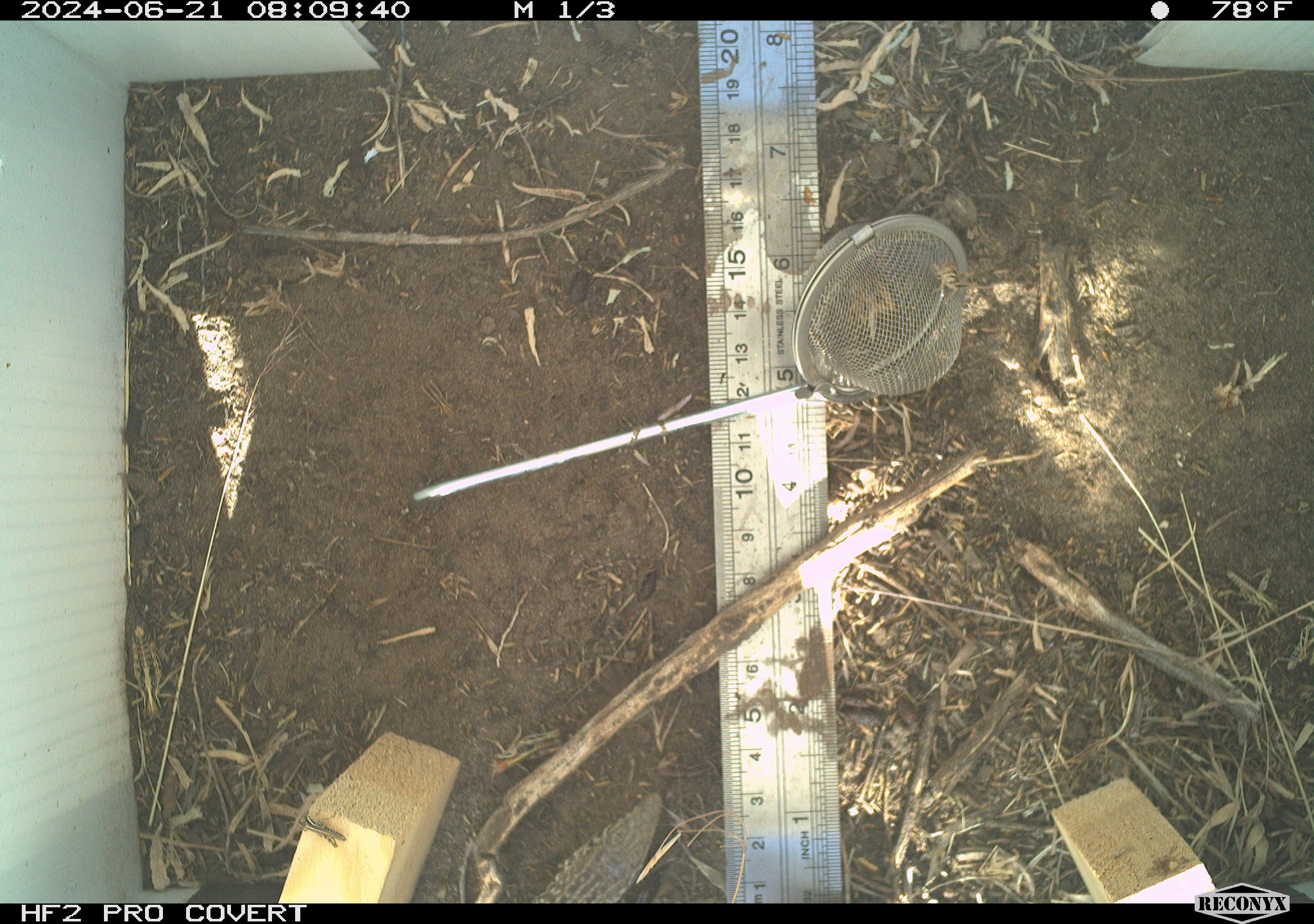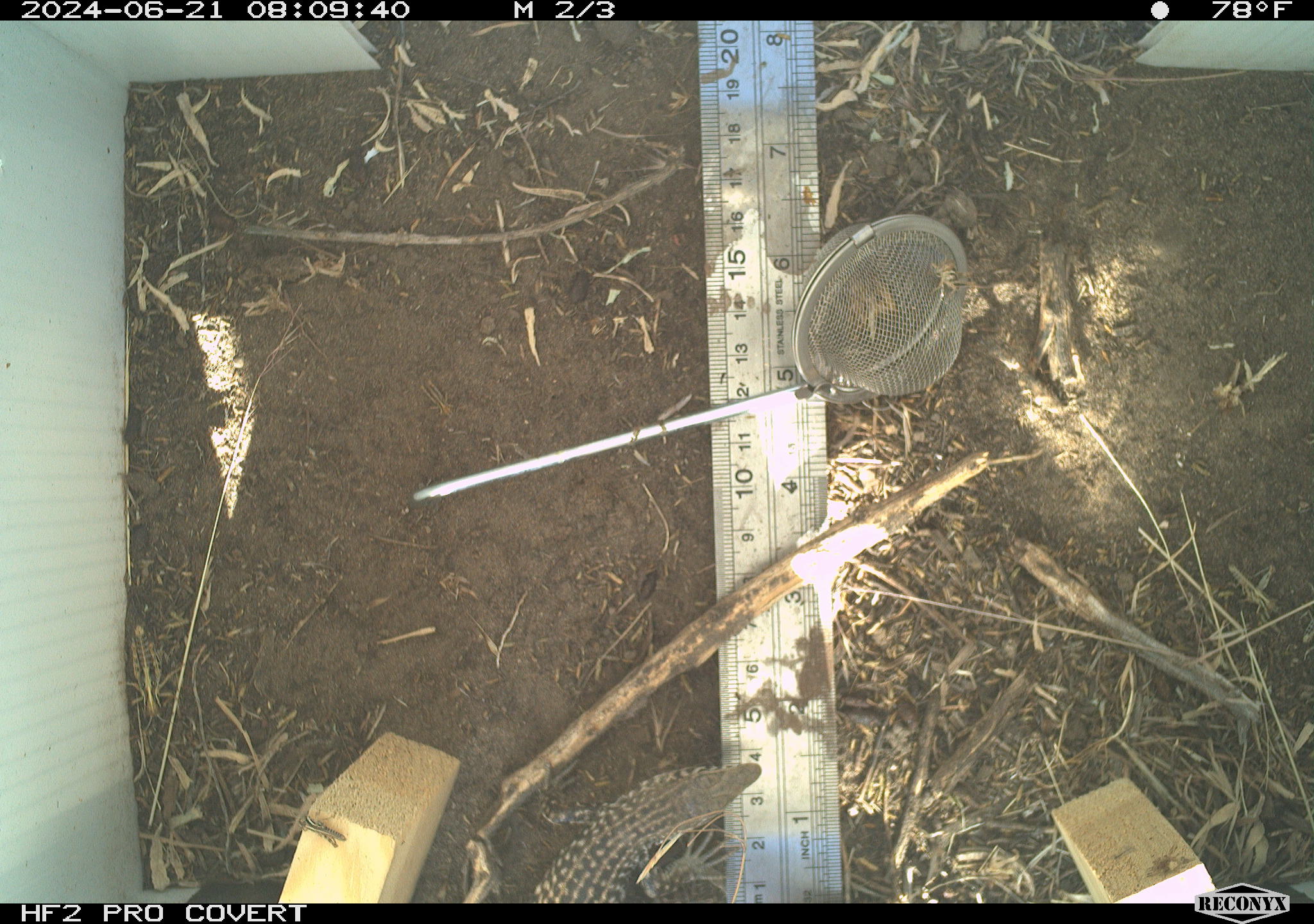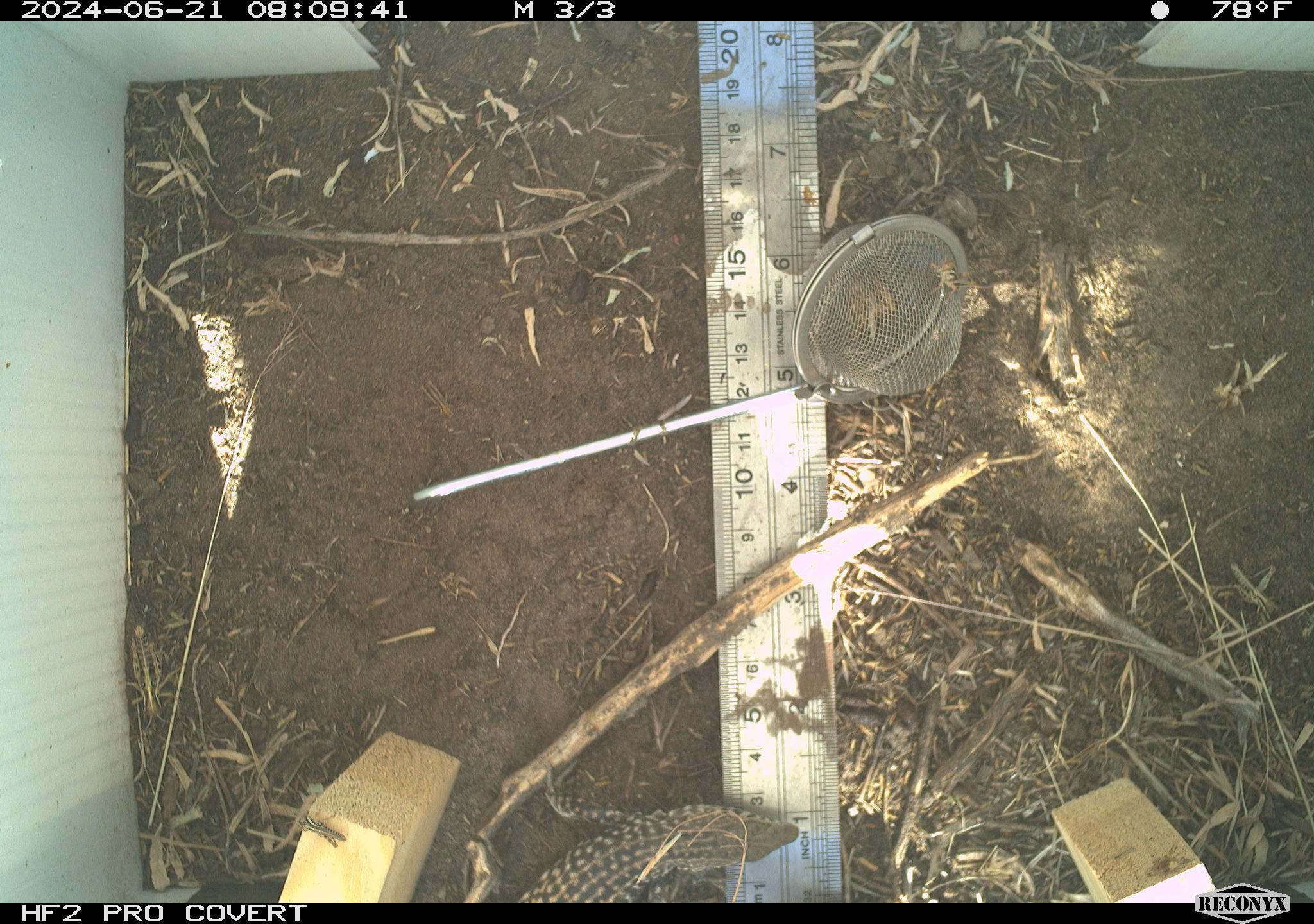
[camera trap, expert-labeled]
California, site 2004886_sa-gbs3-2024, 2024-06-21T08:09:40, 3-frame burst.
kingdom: Animalia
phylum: Chordata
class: Reptilia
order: Squamata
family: Teiidae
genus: Aspidoscelis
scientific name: Aspidoscelis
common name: whiptail lizards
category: aspidoscelis species